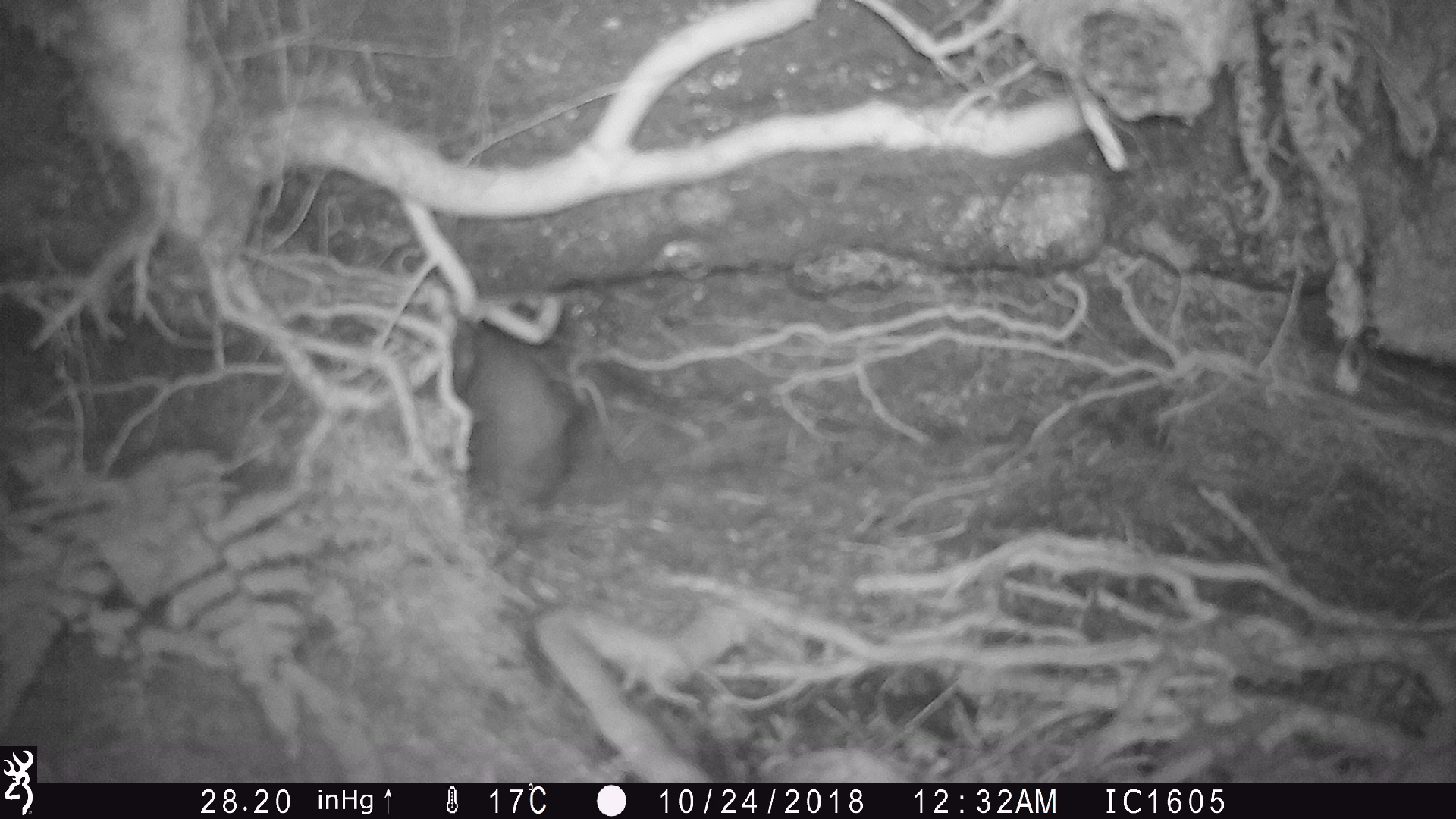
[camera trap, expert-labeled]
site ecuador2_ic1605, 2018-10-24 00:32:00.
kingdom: Animalia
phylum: Chordata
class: Aves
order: Procellariiformes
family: Procellariidae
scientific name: Procellariidae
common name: petrel chick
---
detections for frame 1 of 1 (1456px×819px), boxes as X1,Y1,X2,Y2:
petrel chick: 439,275,592,515